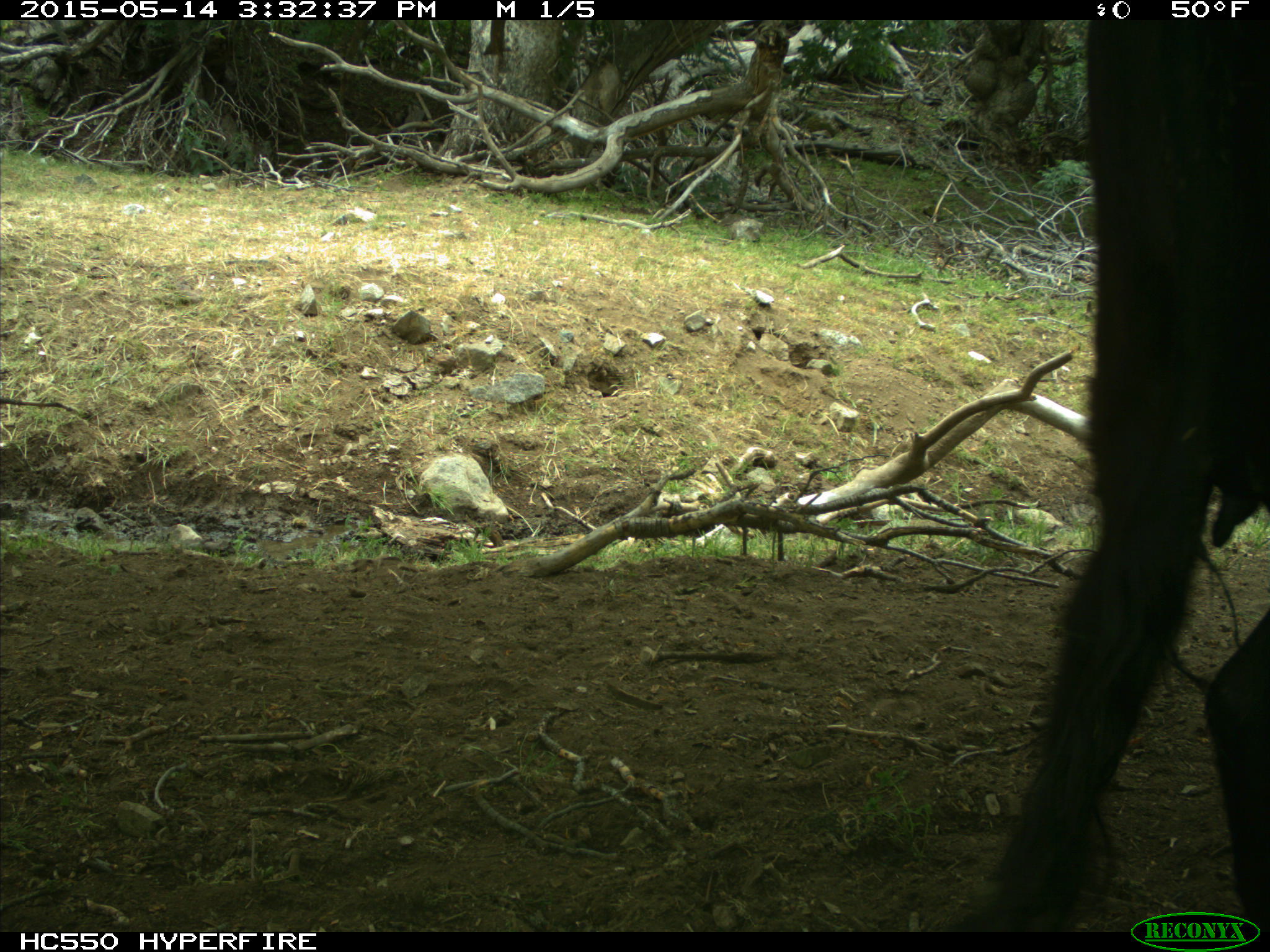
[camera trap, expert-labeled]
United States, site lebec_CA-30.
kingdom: Animalia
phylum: Chordata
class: Mammalia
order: Artiodactyla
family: Bovidae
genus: Bos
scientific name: Bos taurus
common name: domestic cow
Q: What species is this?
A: Bos taurus (domestic cow).